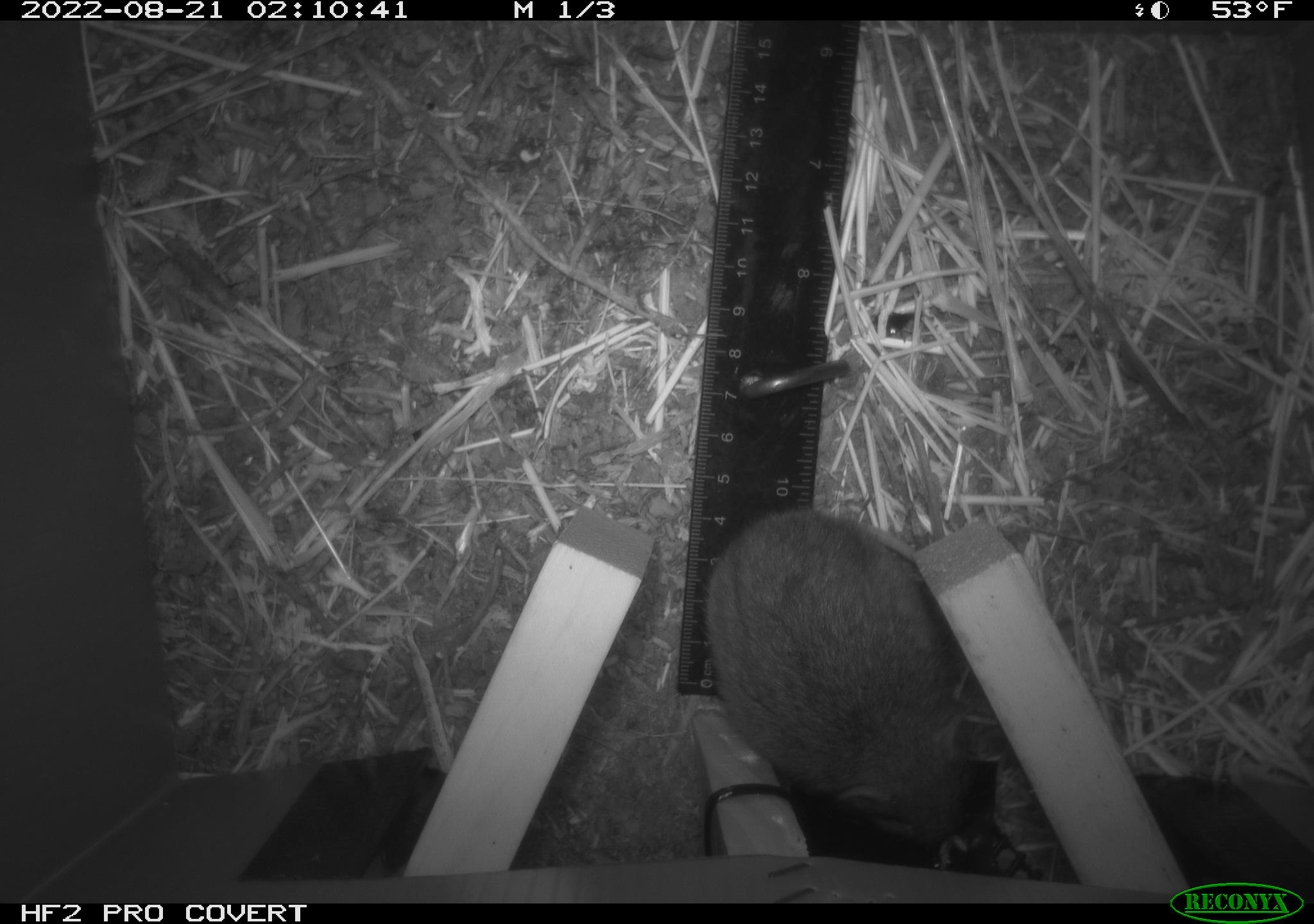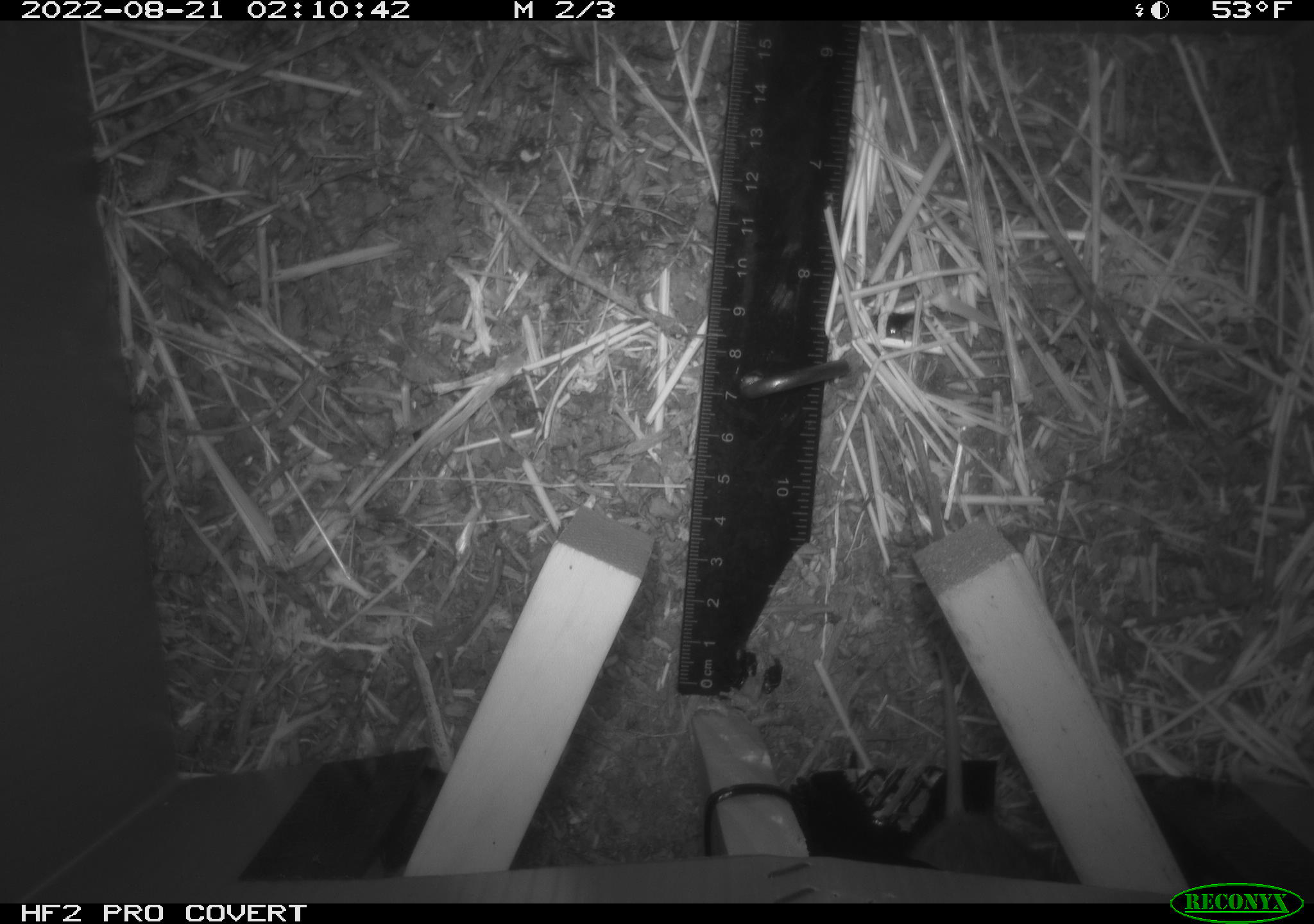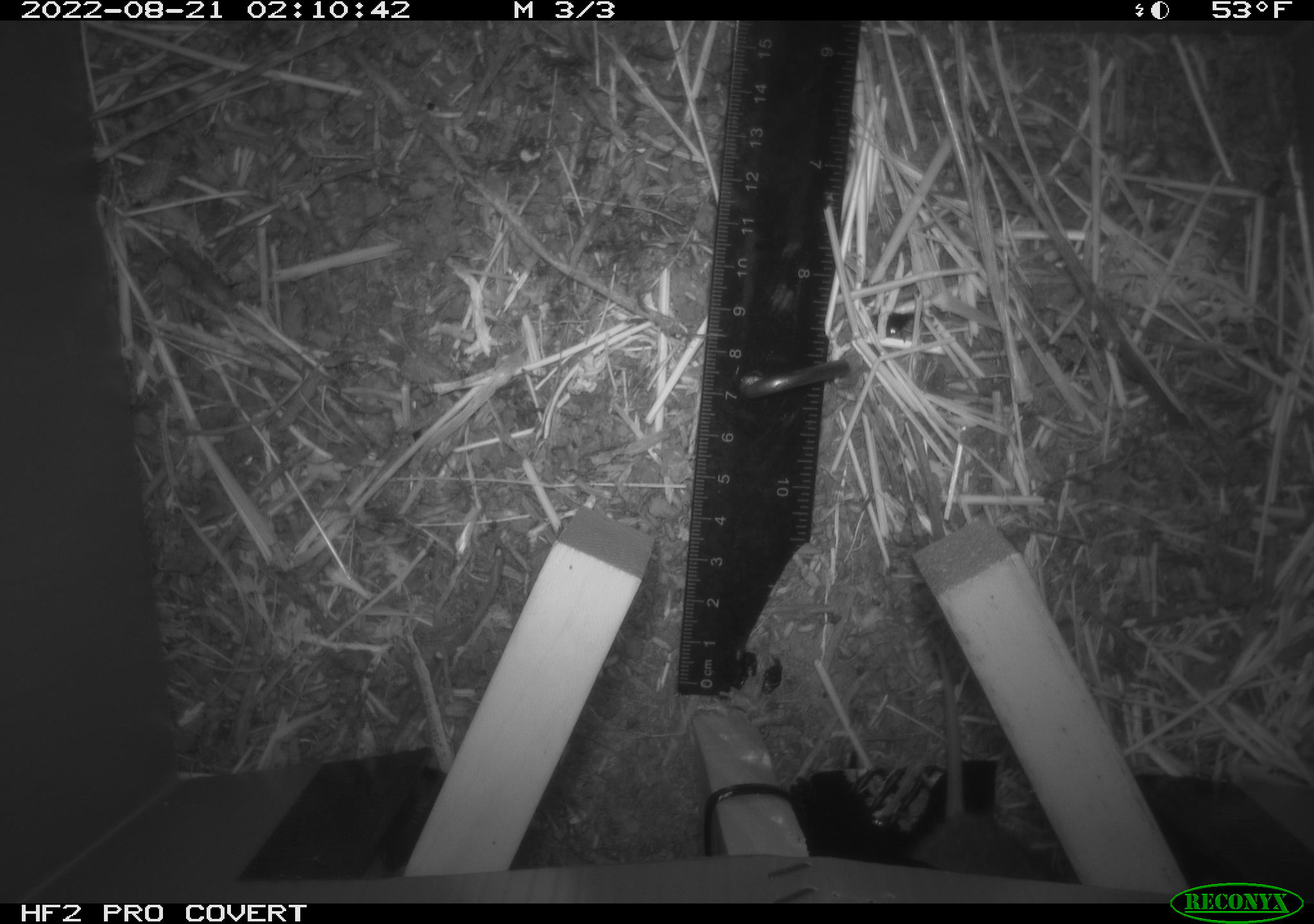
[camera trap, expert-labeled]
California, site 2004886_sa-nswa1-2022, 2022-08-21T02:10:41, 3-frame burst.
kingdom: Animalia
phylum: Chordata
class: Mammalia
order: Rodentia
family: Cricetidae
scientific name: Cricetidae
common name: hamsters, voles, lemmings, and allies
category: cricetidae family